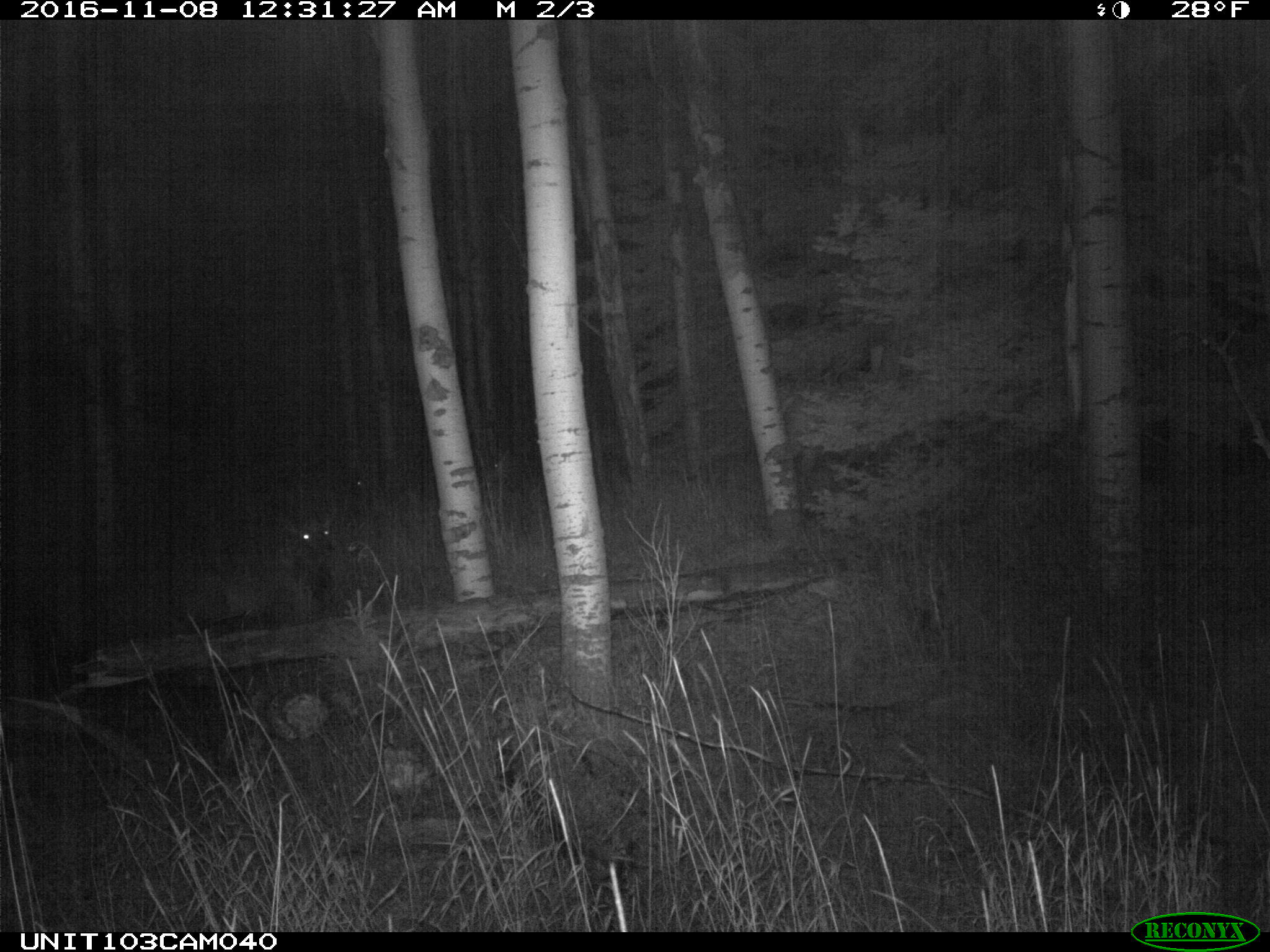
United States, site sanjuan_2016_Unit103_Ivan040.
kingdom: Animalia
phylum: Chordata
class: Mammalia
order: Artiodactyla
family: Cervidae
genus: Cervus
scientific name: Cervus elaphus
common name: red deer